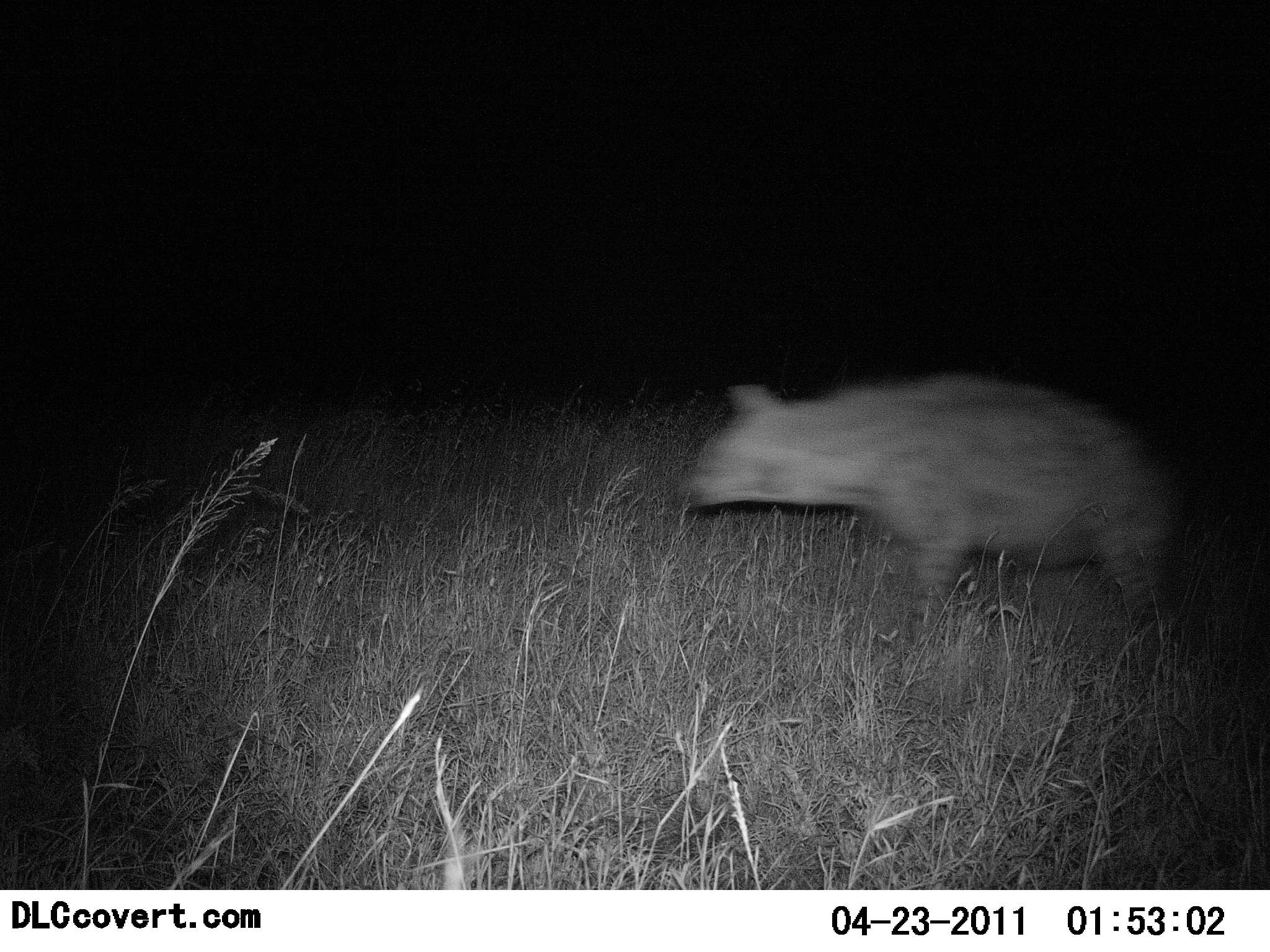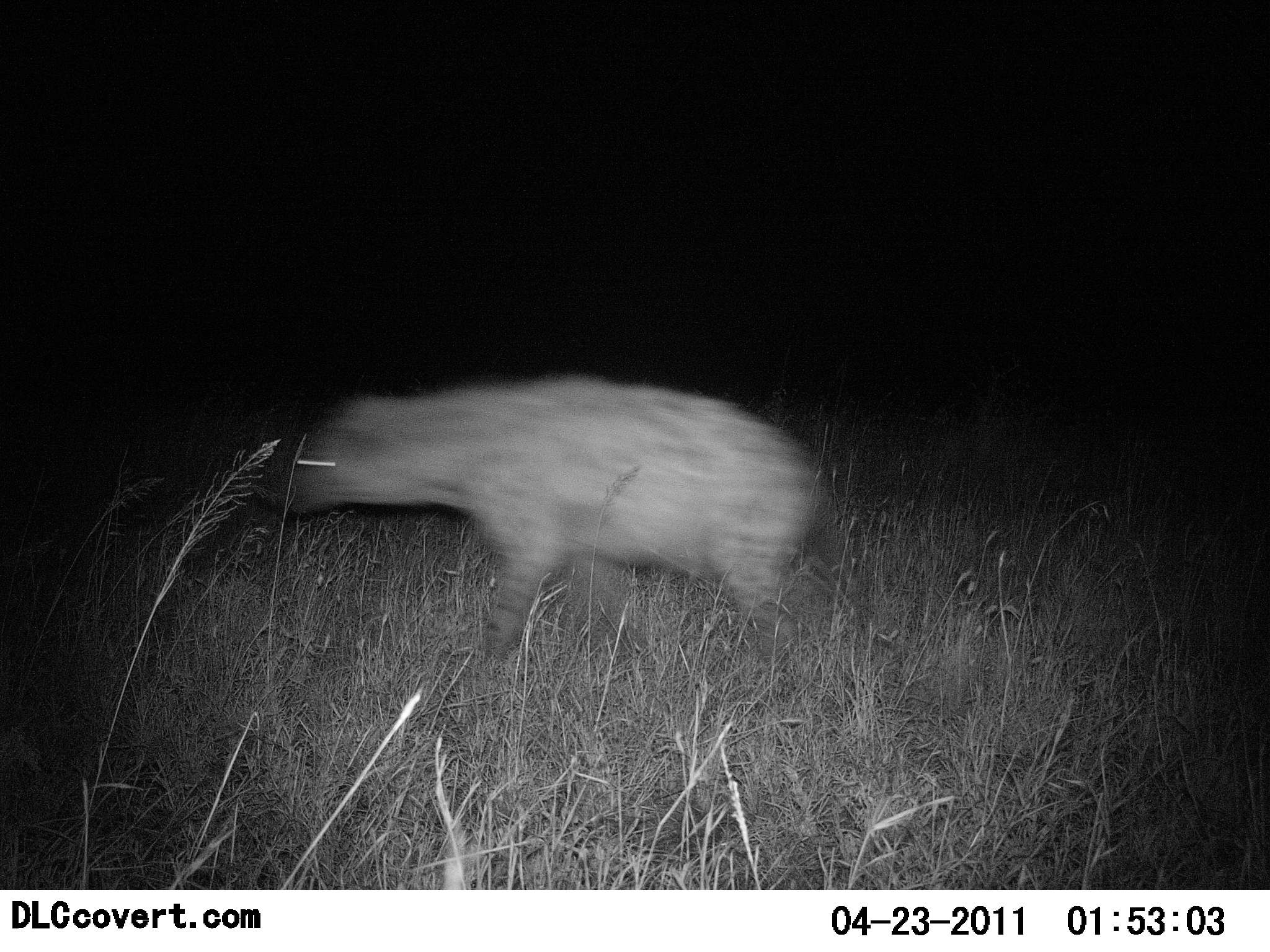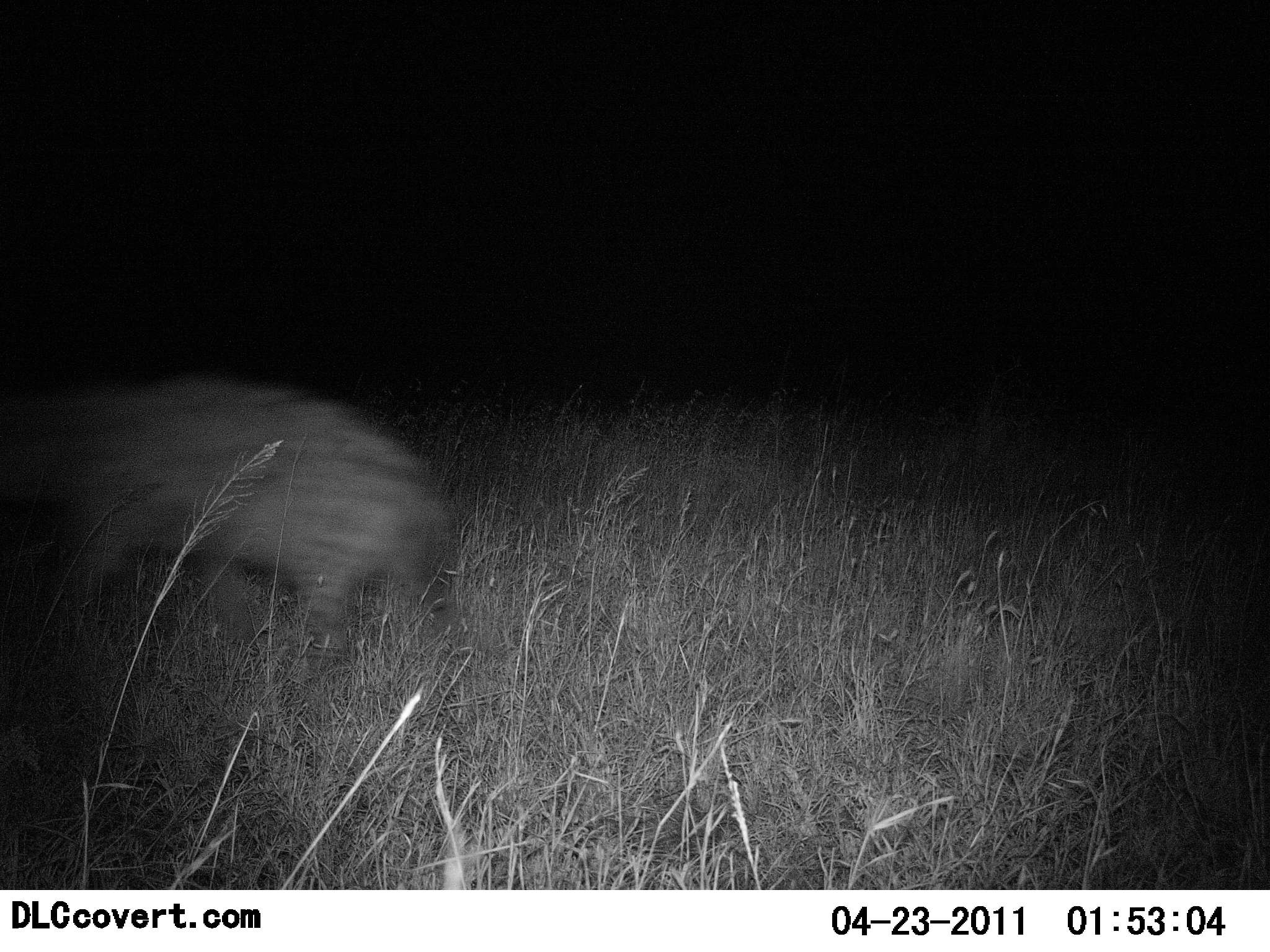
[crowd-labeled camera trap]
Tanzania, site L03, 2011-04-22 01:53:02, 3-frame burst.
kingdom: Animalia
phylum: Chordata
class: Mammalia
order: Carnivora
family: Hyaenidae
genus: Crocuta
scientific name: Crocuta crocuta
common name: spotted hyena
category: hyenaspotted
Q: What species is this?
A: Hyenaspotted (spotted hyena) (Crocuta crocuta).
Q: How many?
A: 1.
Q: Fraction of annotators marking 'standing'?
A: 0%.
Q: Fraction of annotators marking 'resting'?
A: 0%.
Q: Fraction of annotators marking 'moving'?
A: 100%.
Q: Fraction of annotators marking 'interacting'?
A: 0%.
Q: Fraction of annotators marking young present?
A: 0%.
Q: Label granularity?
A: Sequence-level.